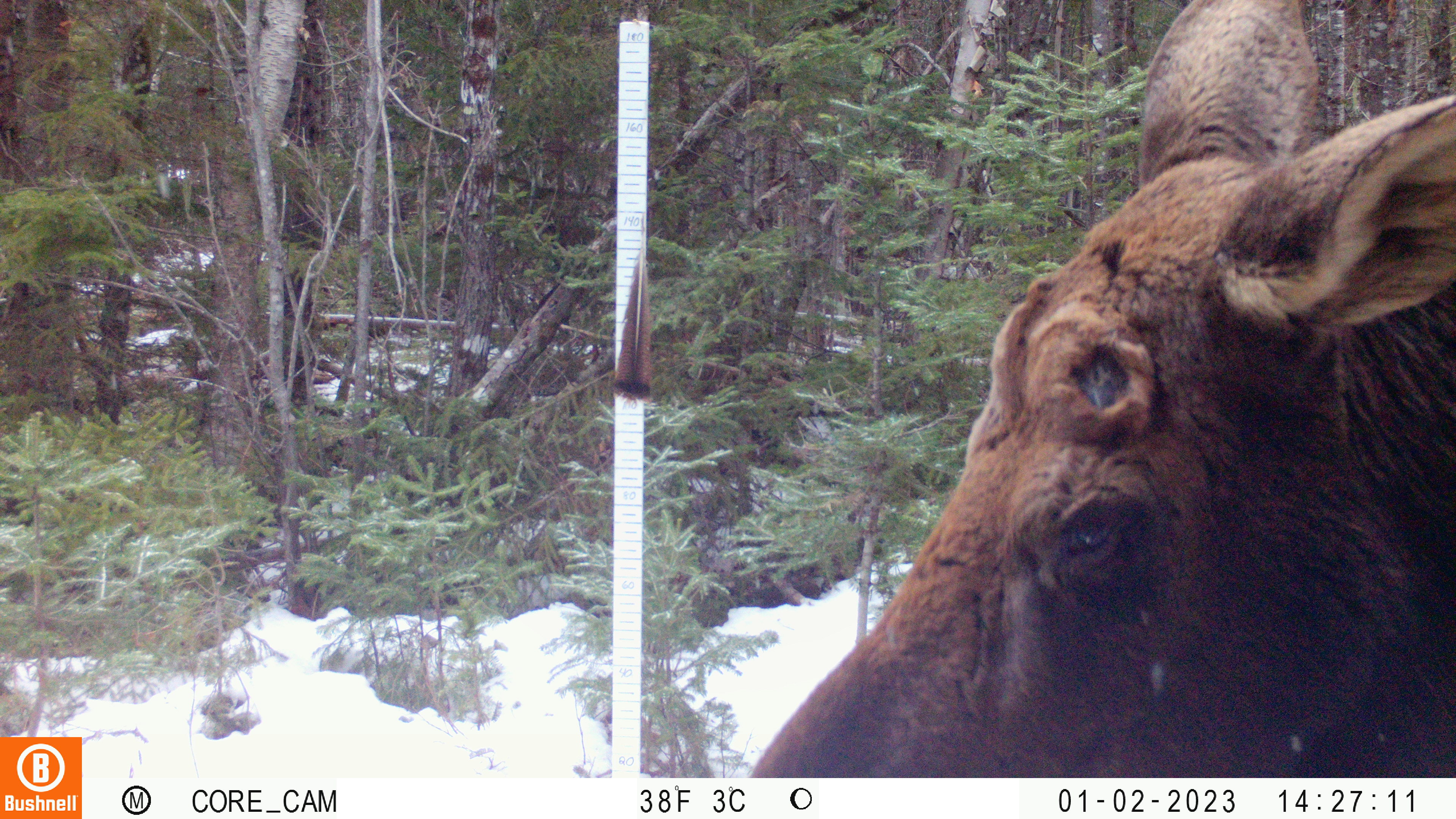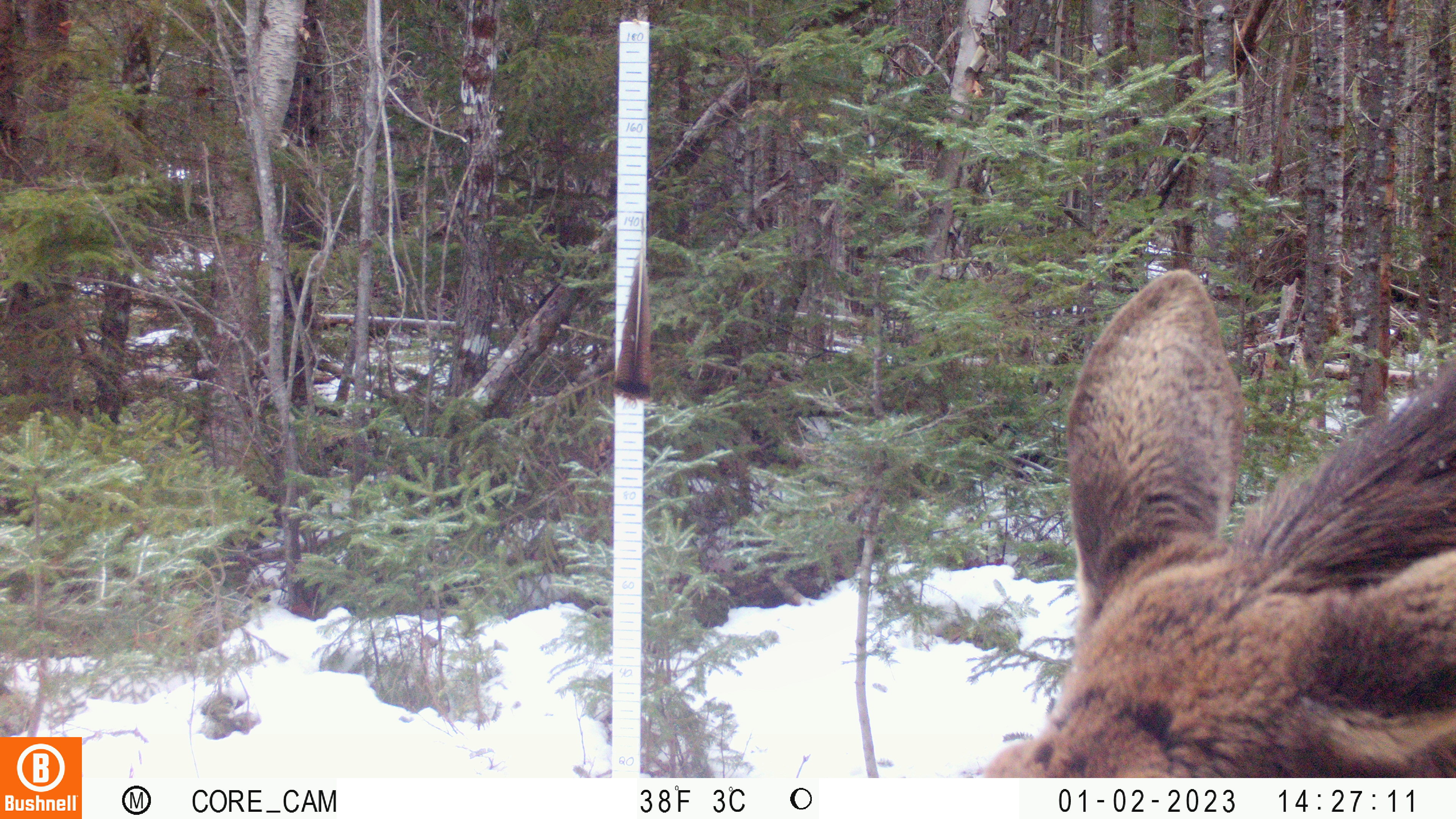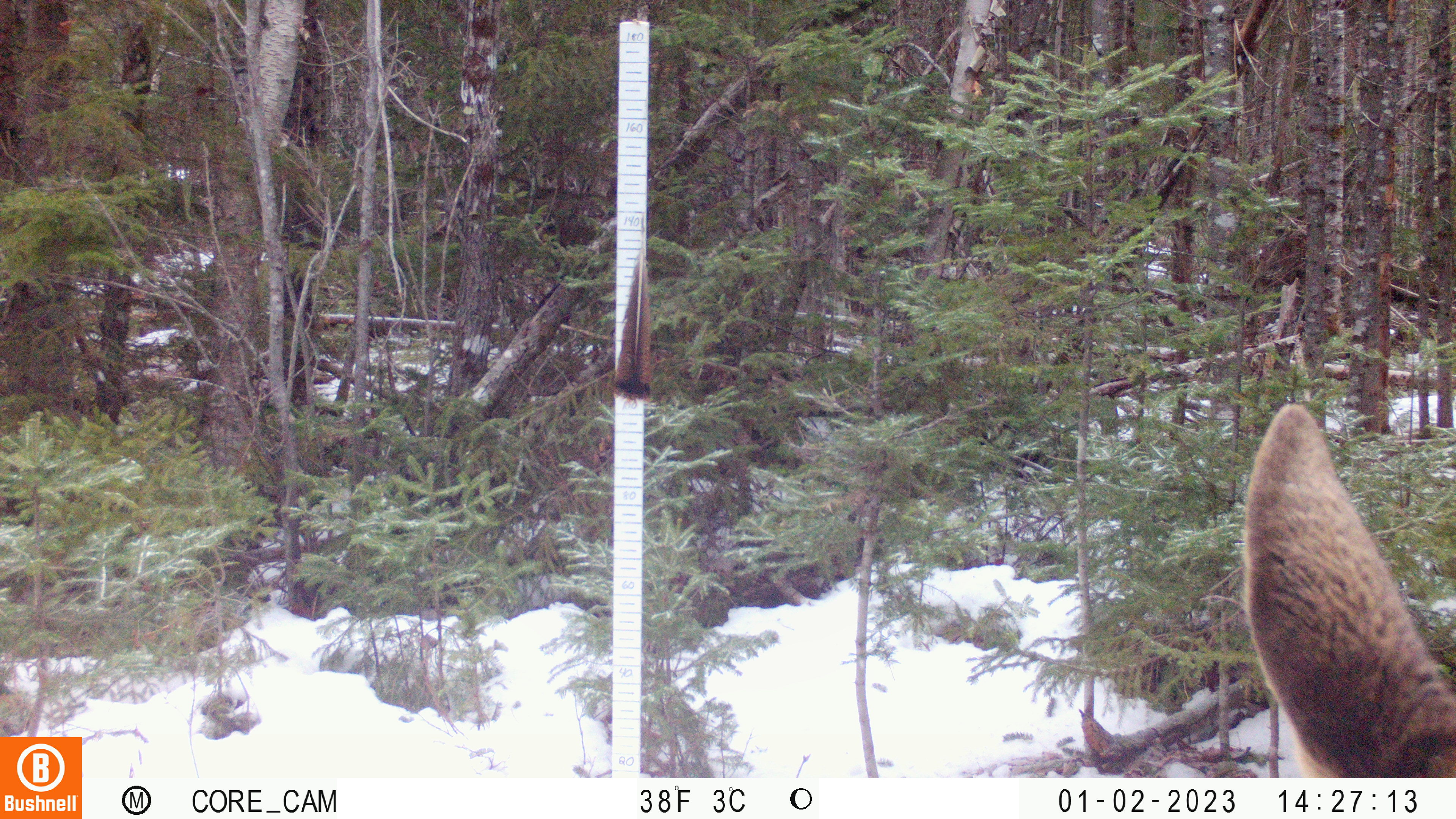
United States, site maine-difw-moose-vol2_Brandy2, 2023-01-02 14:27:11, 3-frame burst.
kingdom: Animalia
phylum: Chordata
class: Mammalia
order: Artiodactyla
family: Cervidae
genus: Alces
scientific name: Alces alces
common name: moose